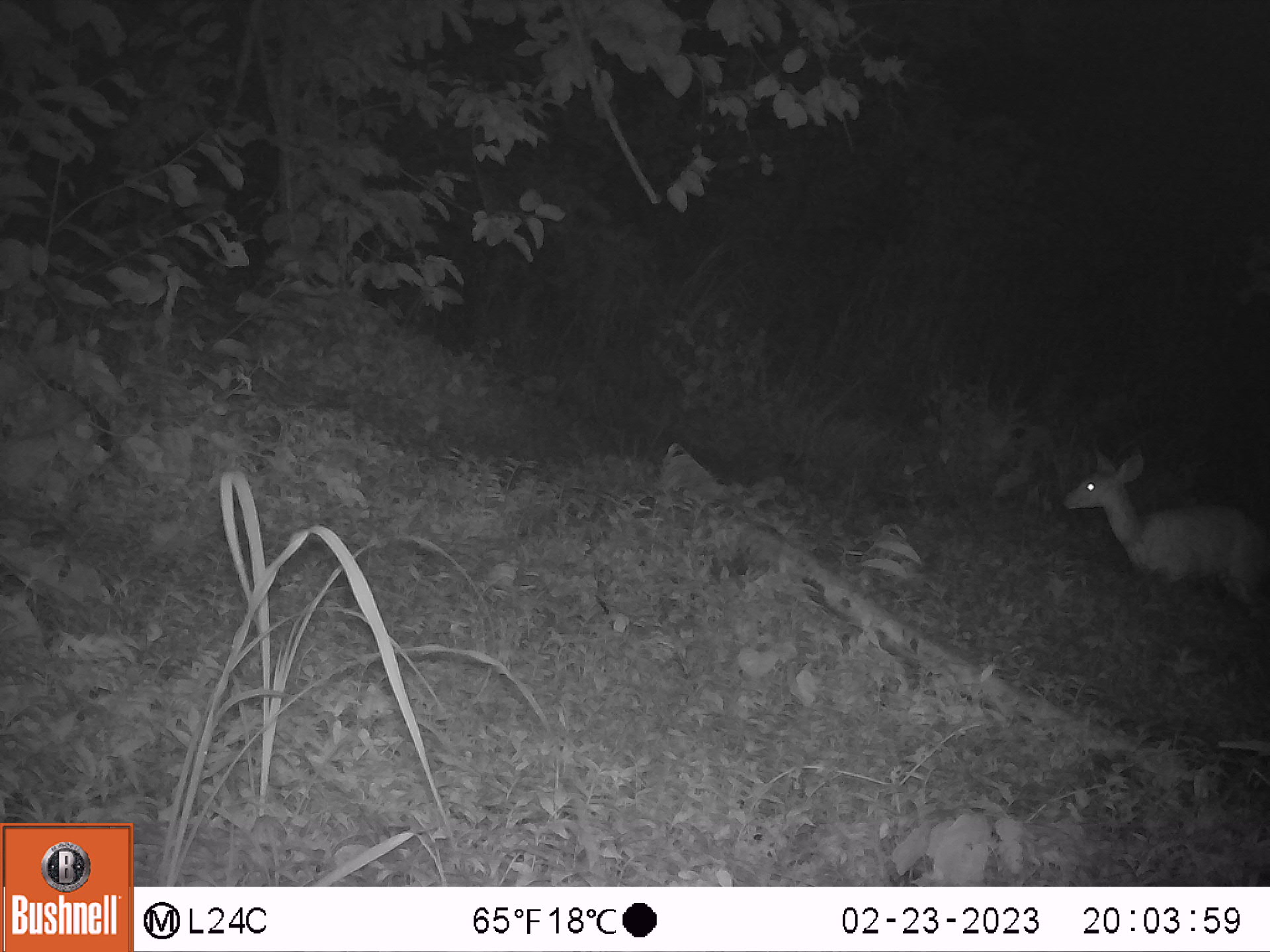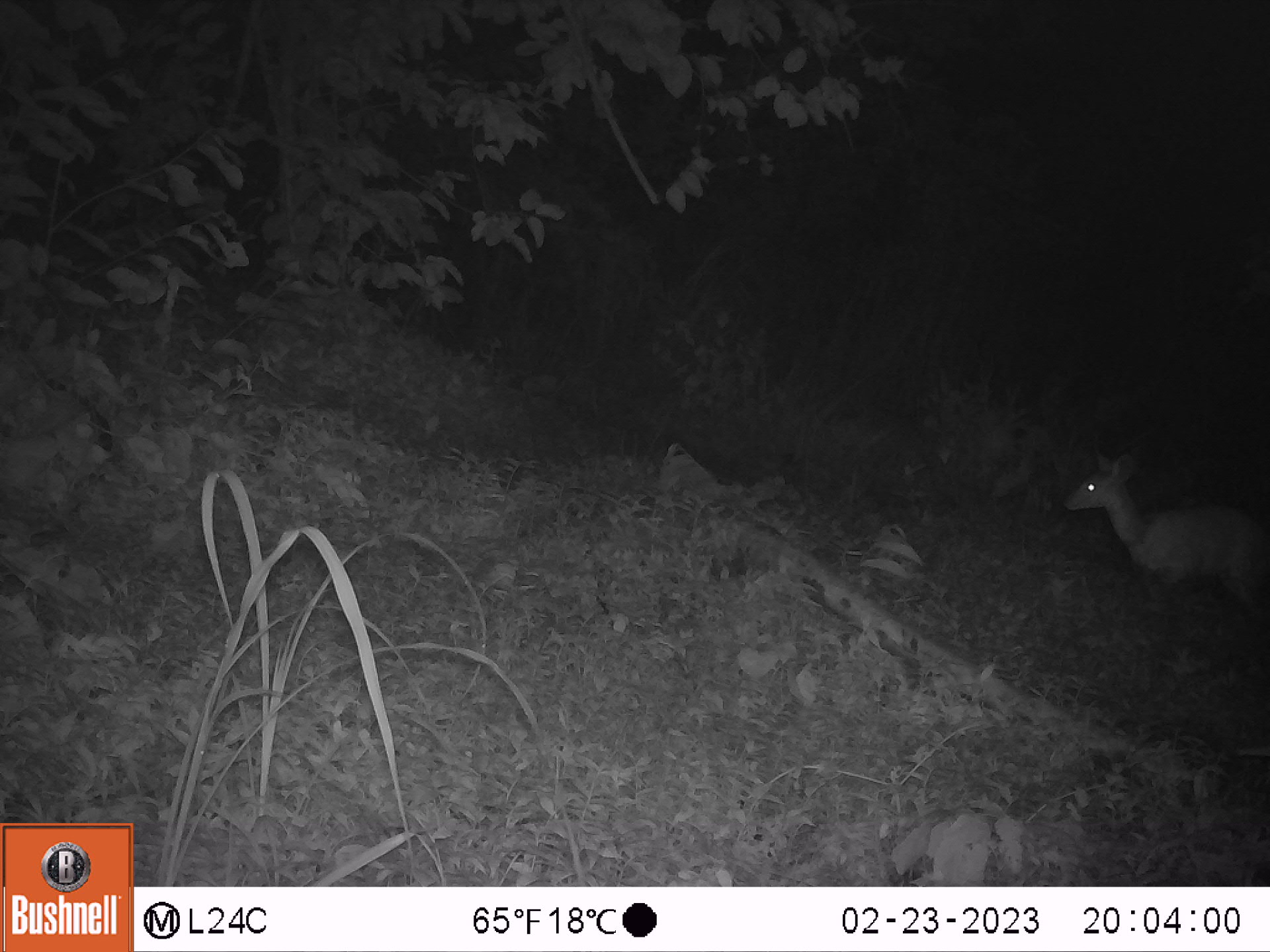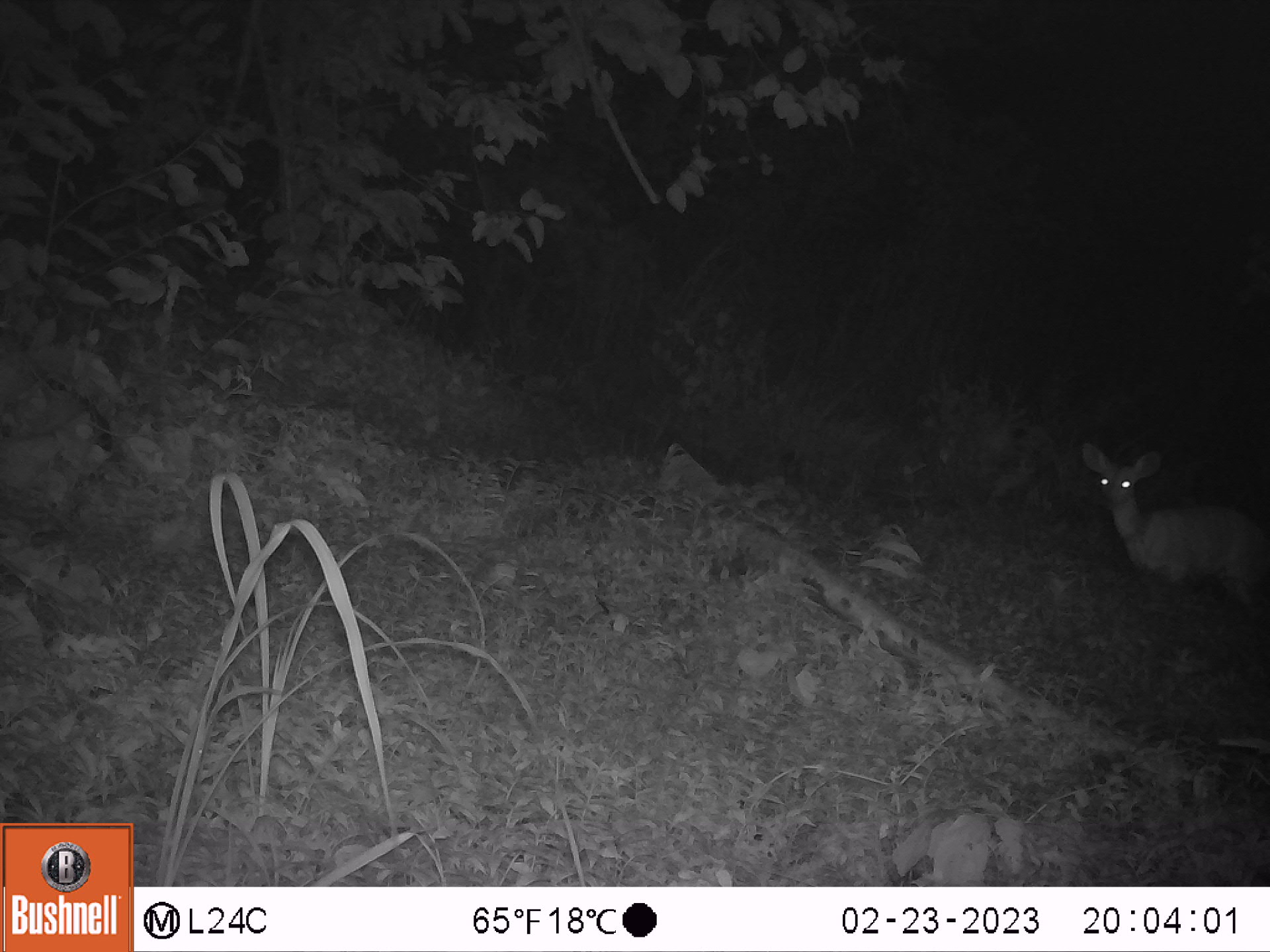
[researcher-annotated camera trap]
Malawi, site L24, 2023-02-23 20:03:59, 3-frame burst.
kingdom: Animalia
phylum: Chordata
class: Mammalia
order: Artiodactyla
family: Bovidae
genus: Tragelaphus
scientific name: Tragelaphus sylvaticus sylvaticus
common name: cape bushbuck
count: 1